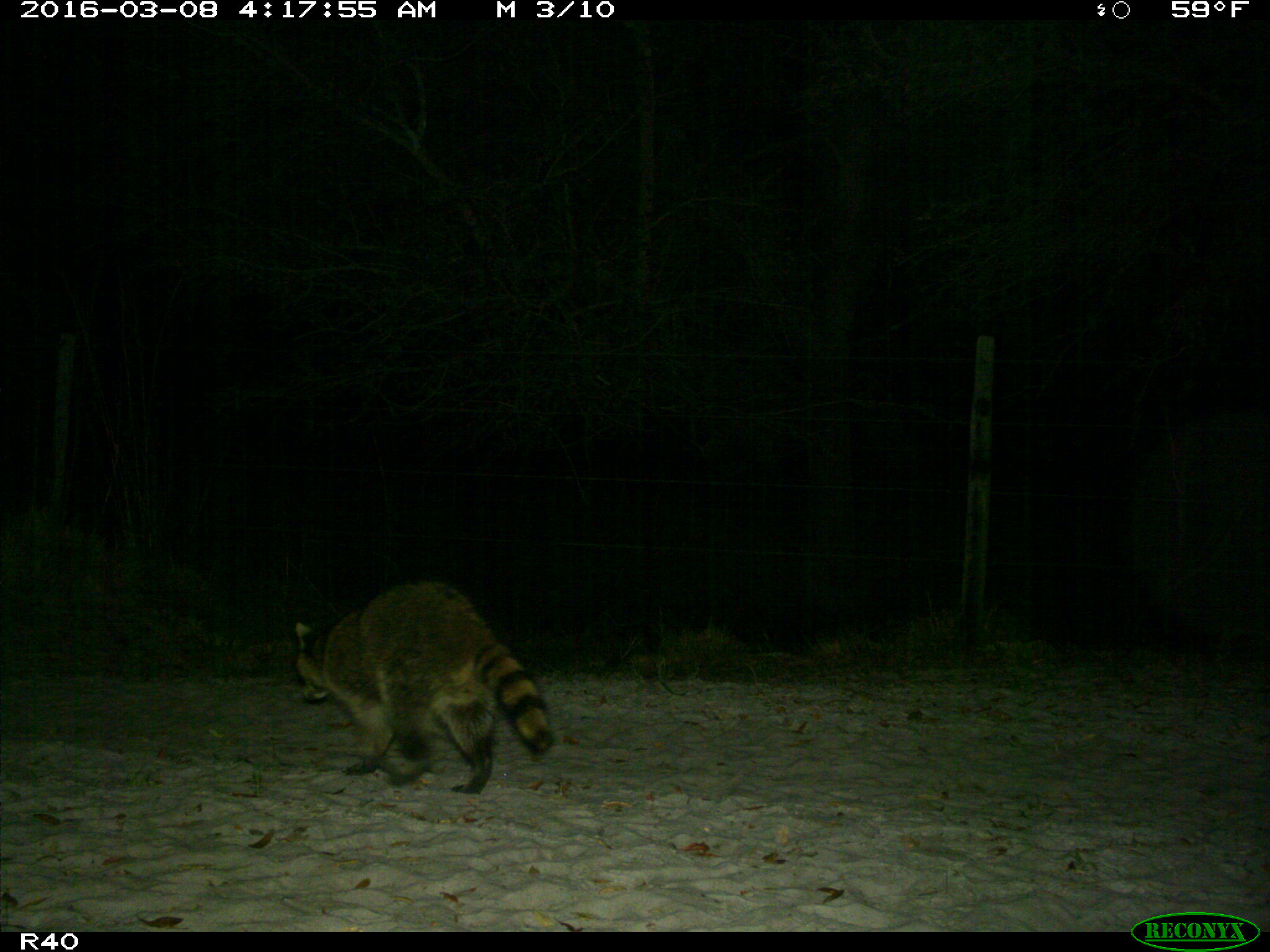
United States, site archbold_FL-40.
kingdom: Animalia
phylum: Chordata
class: Mammalia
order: Carnivora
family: Procyonidae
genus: Procyon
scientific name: Procyon lotor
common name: common raccoon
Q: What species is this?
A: Procyon lotor (common raccoon).